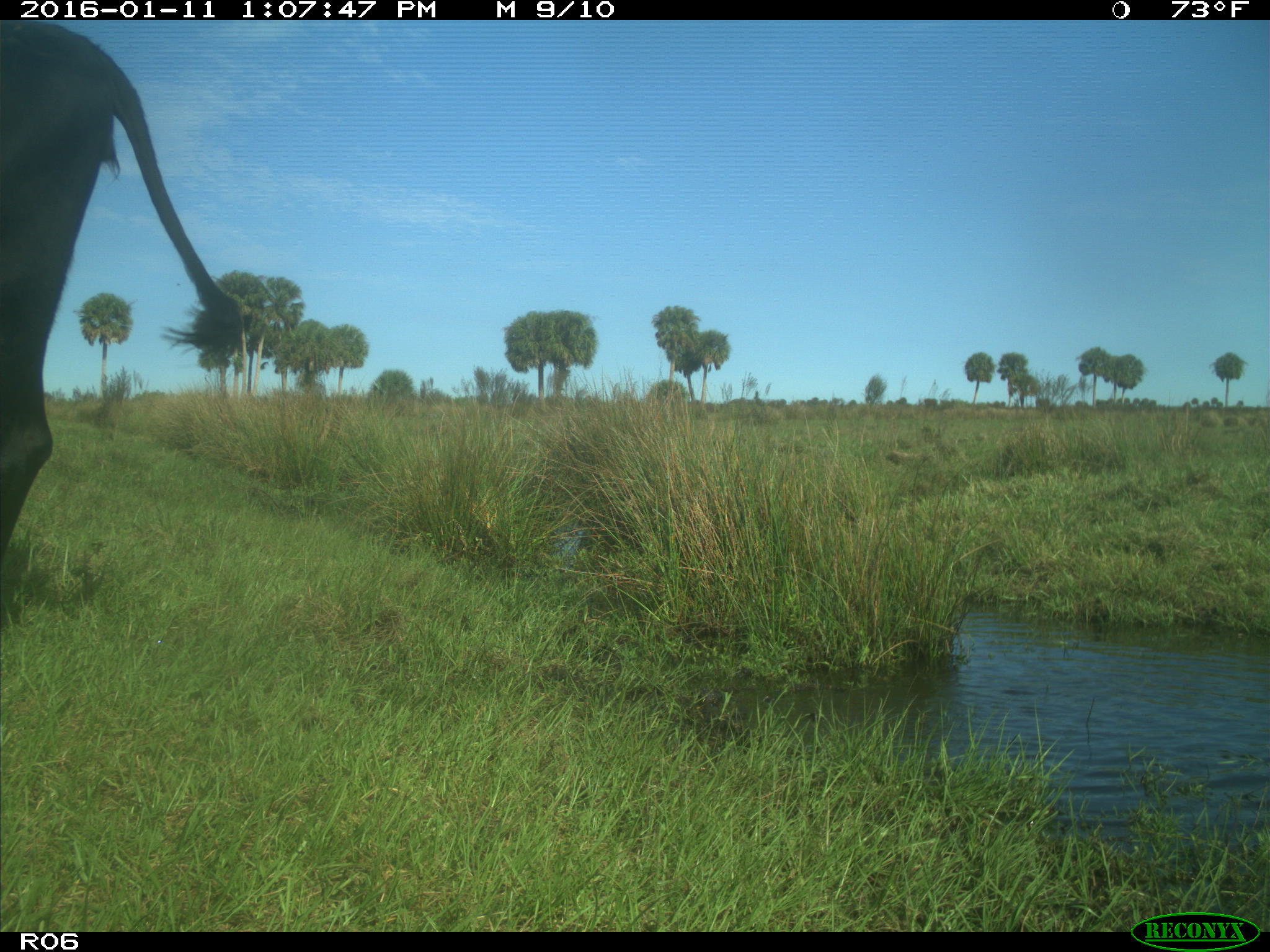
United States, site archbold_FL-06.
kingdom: Animalia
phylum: Chordata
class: Mammalia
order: Artiodactyla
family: Bovidae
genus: Bos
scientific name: Bos taurus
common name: domestic cow